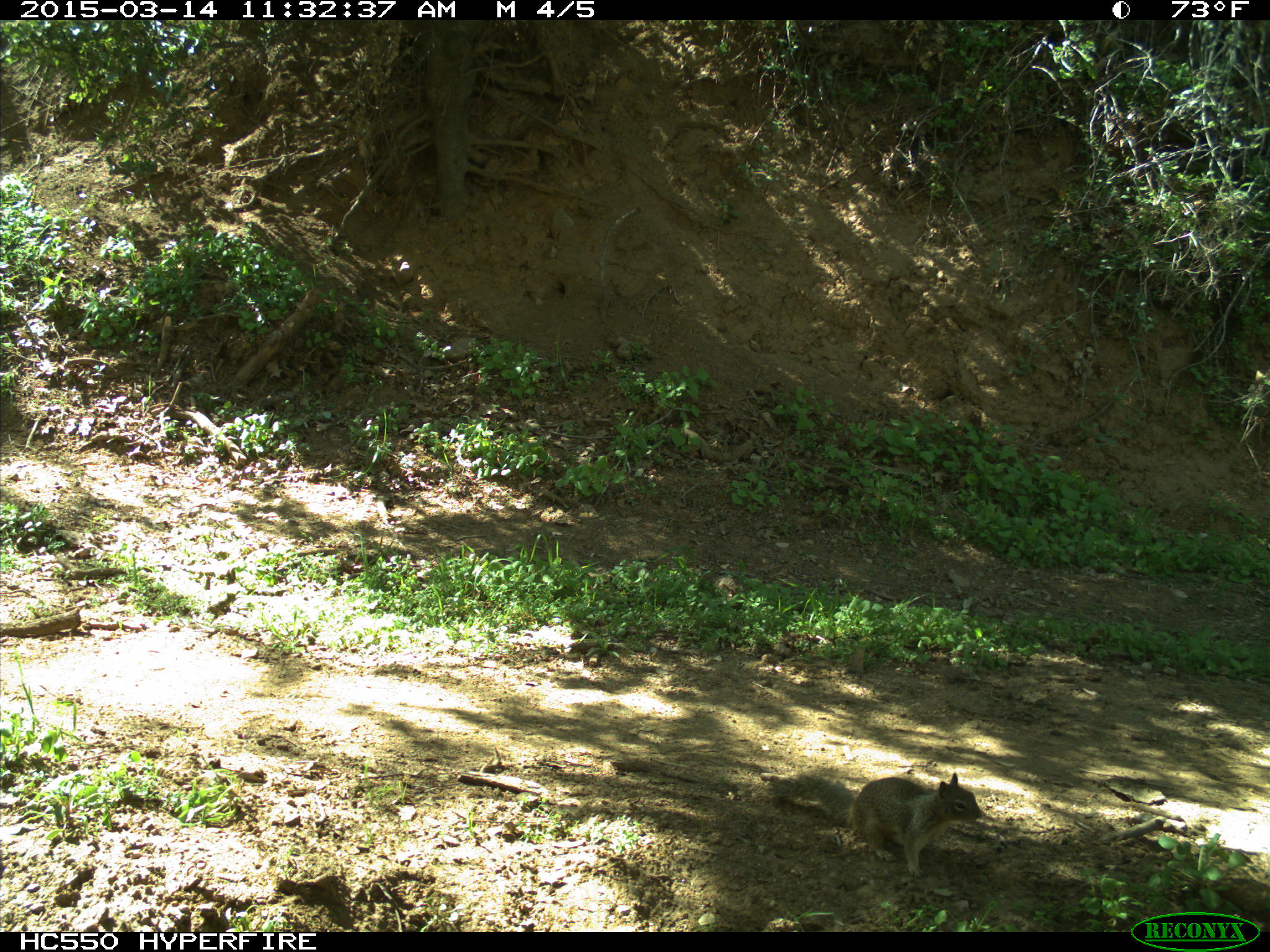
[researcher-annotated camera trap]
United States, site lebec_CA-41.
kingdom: Animalia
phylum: Chordata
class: Mammalia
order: Rodentia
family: Sciuridae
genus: Otospermophilus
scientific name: Otospermophilus beecheyi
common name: california ground squirrel